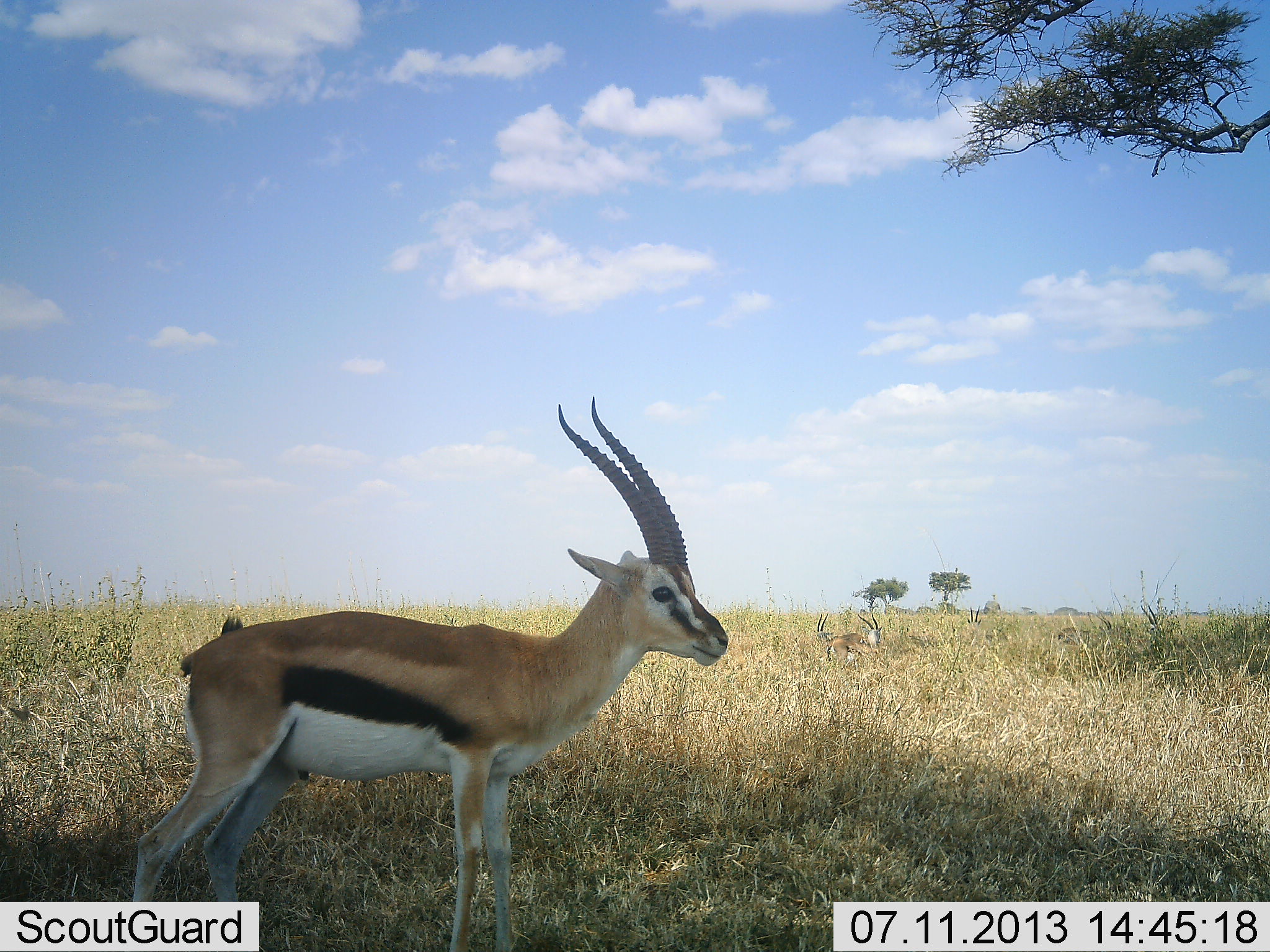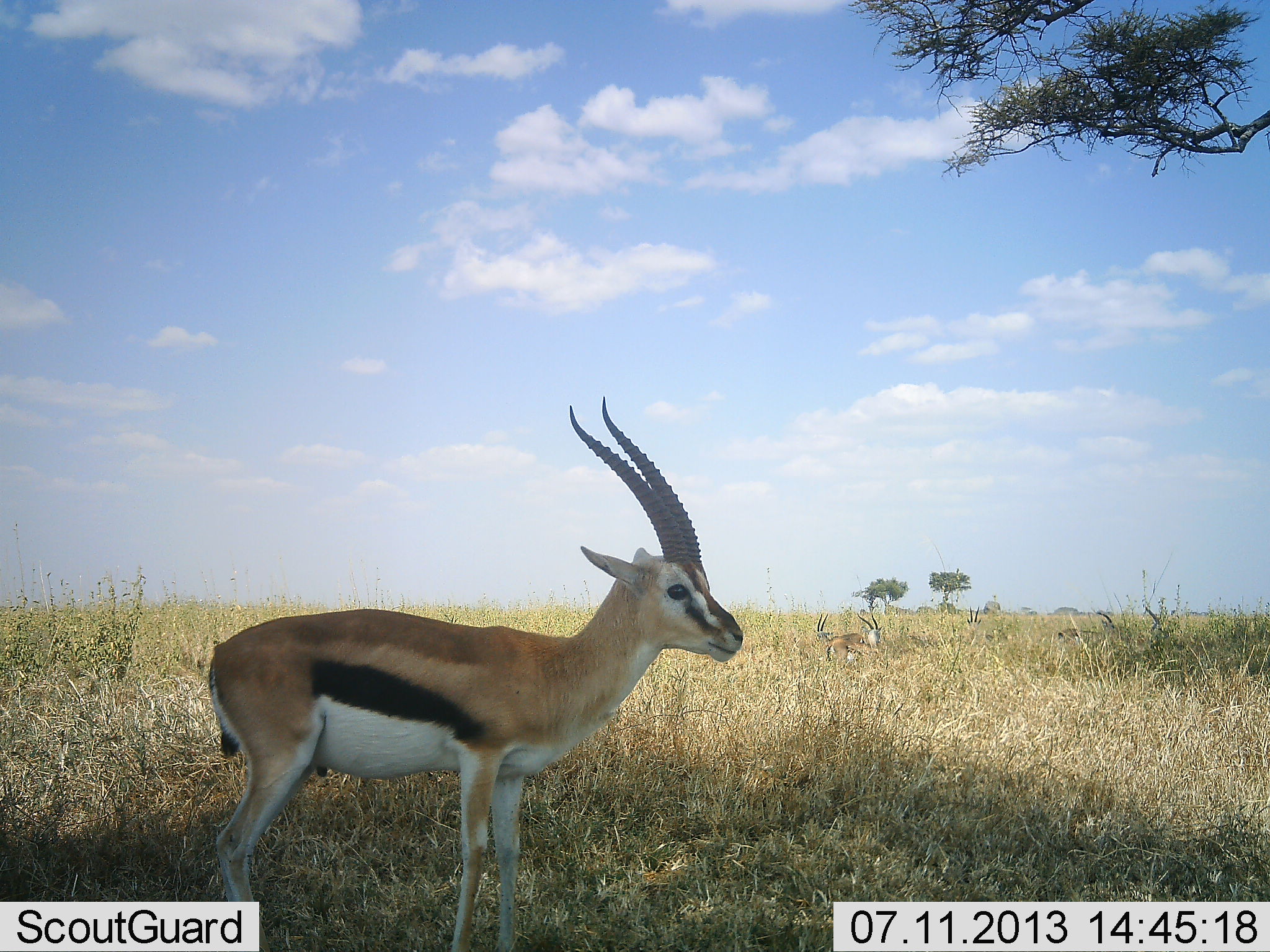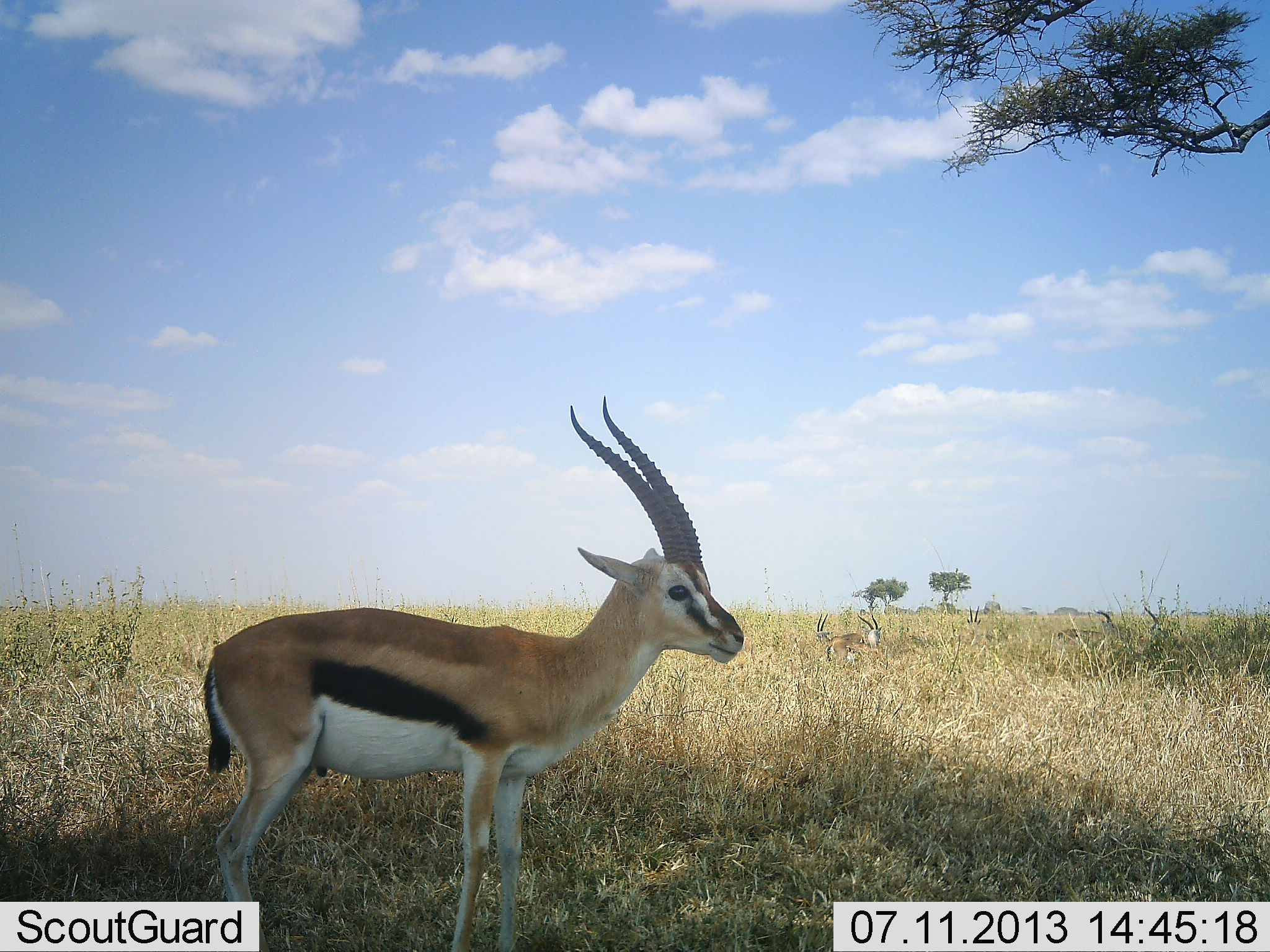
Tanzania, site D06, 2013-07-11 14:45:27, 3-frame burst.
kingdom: Animalia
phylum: Chordata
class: Mammalia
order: Artiodactyla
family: Bovidae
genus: Eudorcas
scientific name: Eudorcas thomsonii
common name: thomson's gazelle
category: gazellethomsons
Gazellethomsons (thomson's gazelle) (Eudorcas thomsonii), count 5. Behavior (volunteer vote fractions): standing 89%, resting 11%, moving 6%, interacting 0%. Young present (vote fraction): 6%. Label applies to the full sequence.